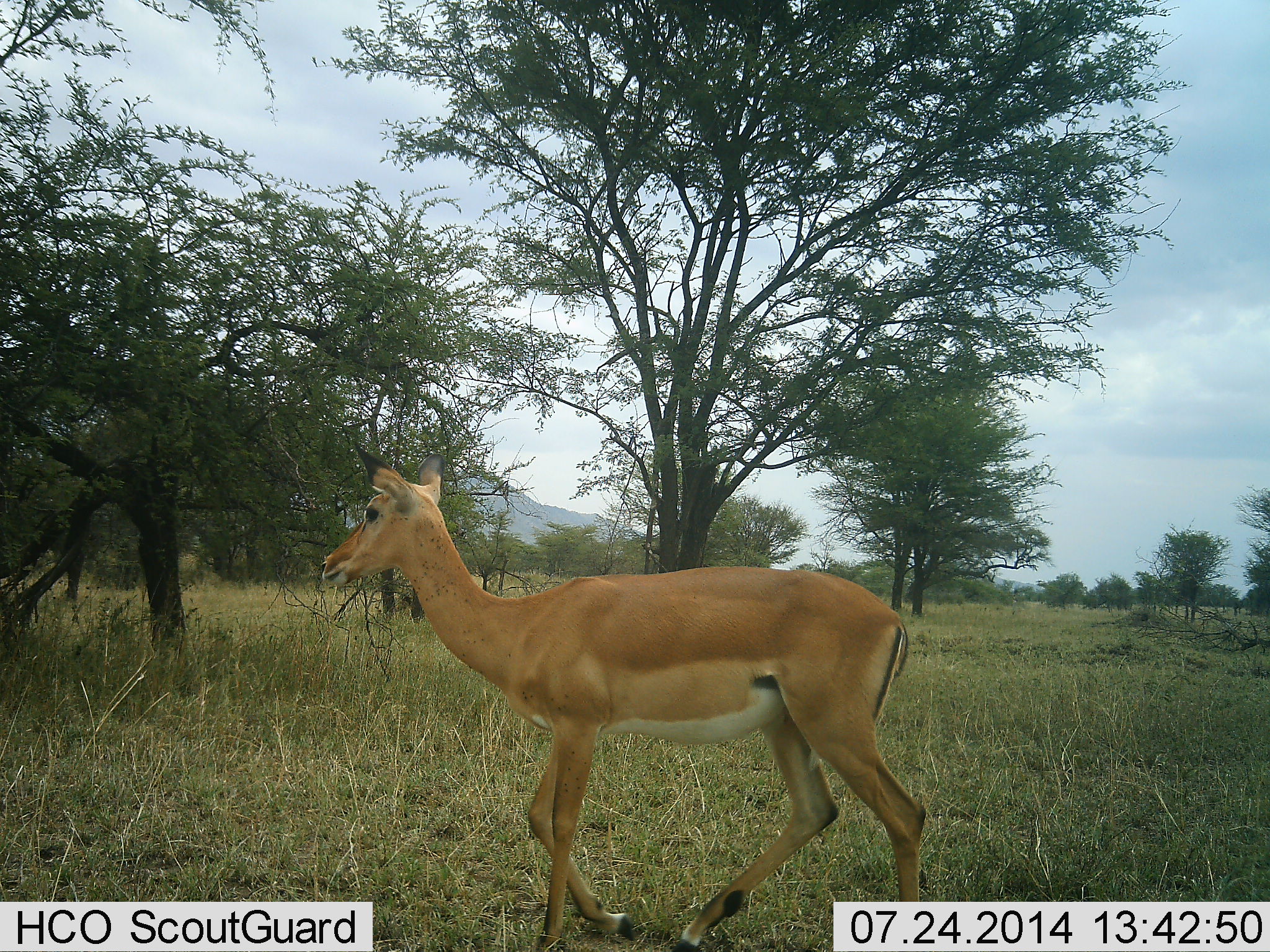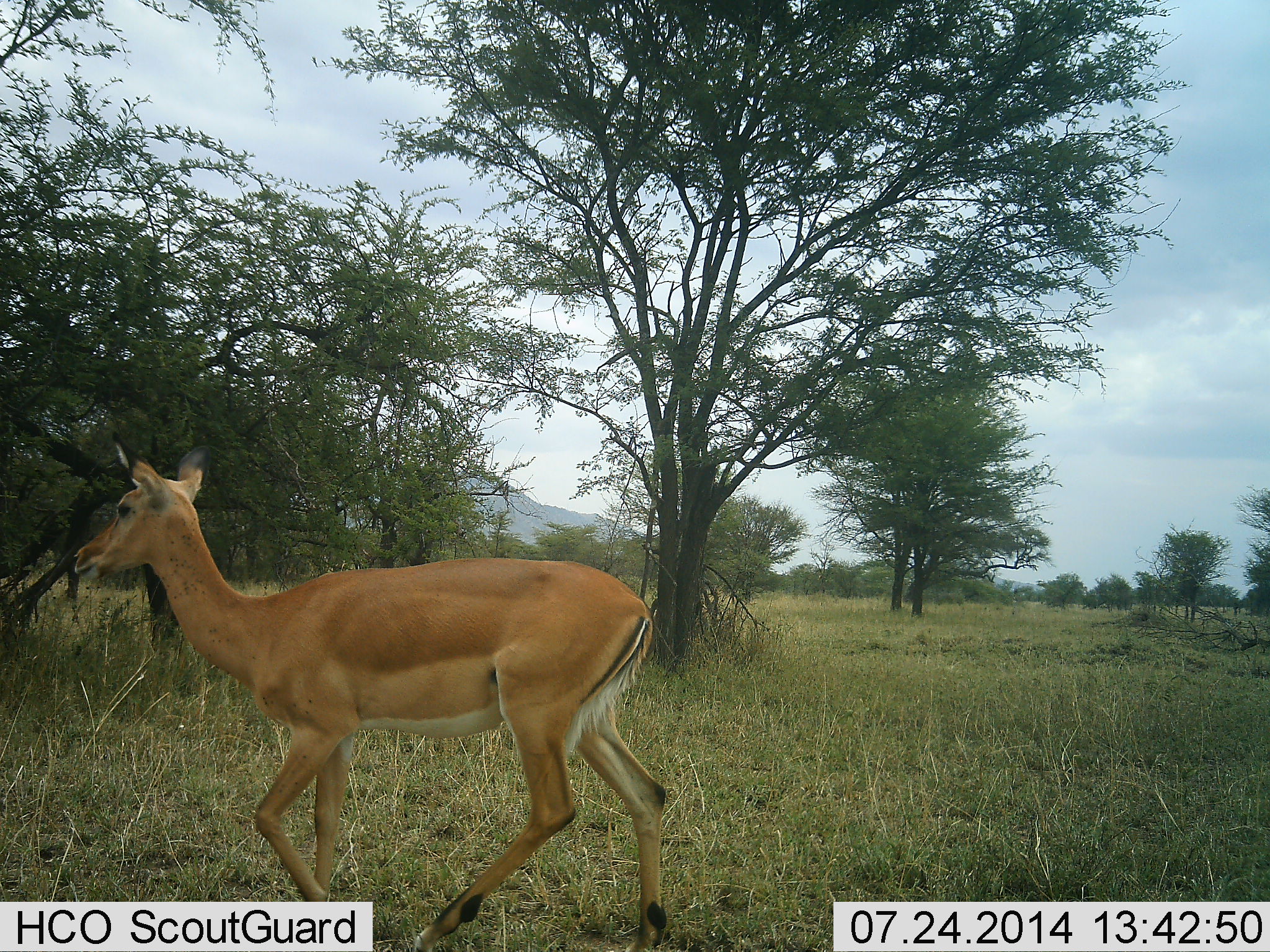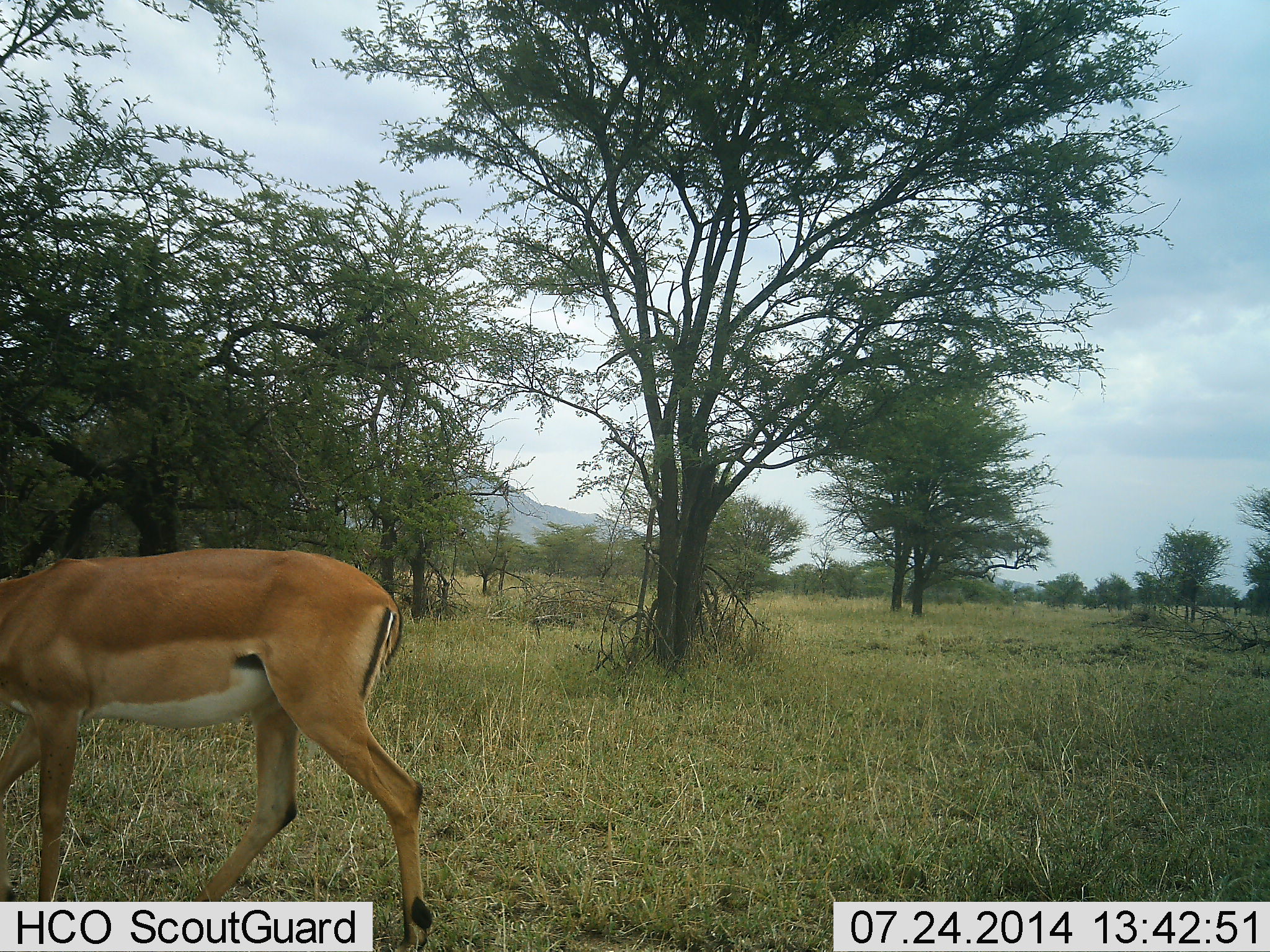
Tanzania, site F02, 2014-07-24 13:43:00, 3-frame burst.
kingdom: Animalia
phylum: Chordata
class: Mammalia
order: Artiodactyla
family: Bovidae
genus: Aepyceros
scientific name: Aepyceros melampus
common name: impala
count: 1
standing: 0%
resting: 0%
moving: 100%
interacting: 0%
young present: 0%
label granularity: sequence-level